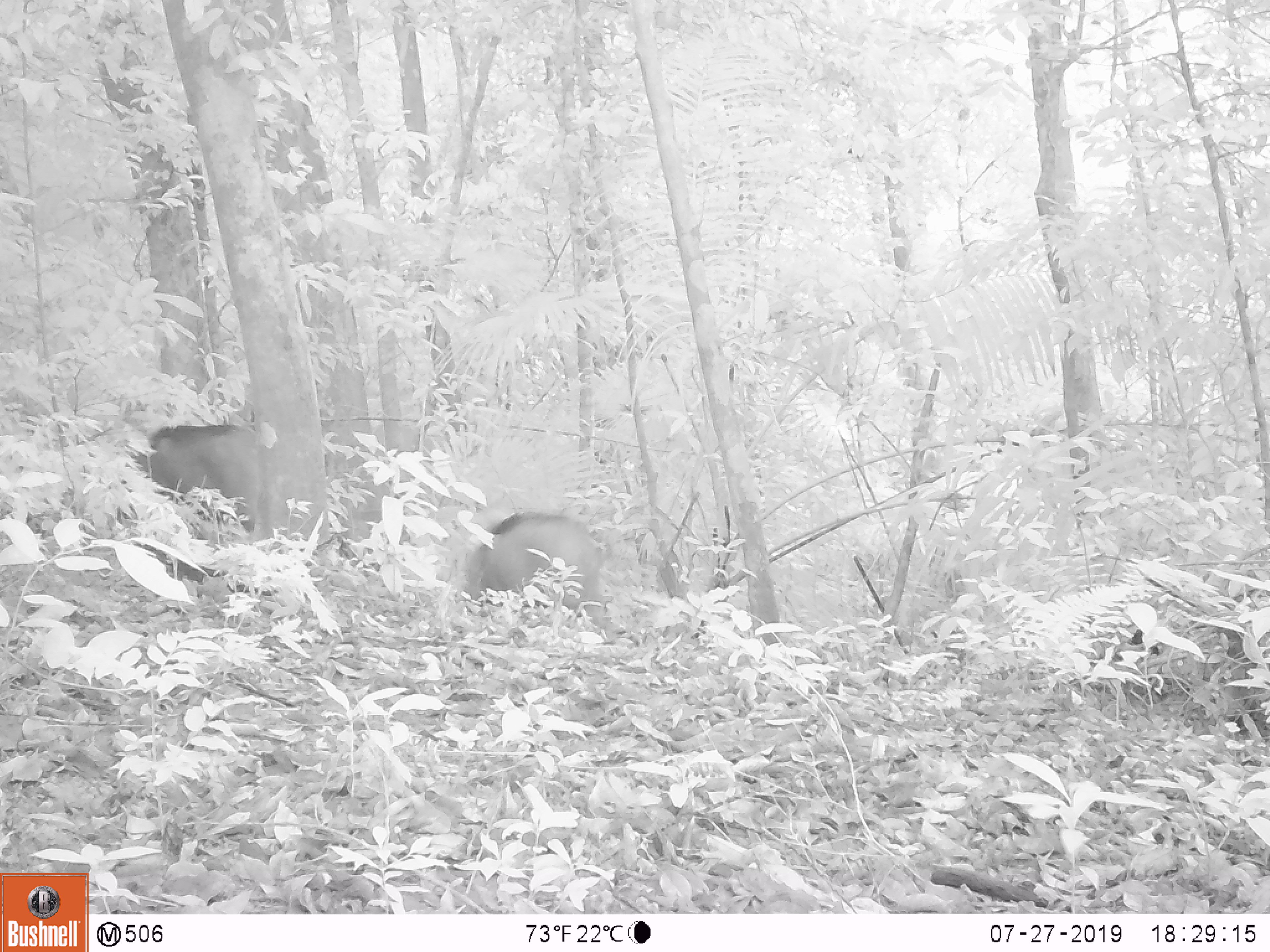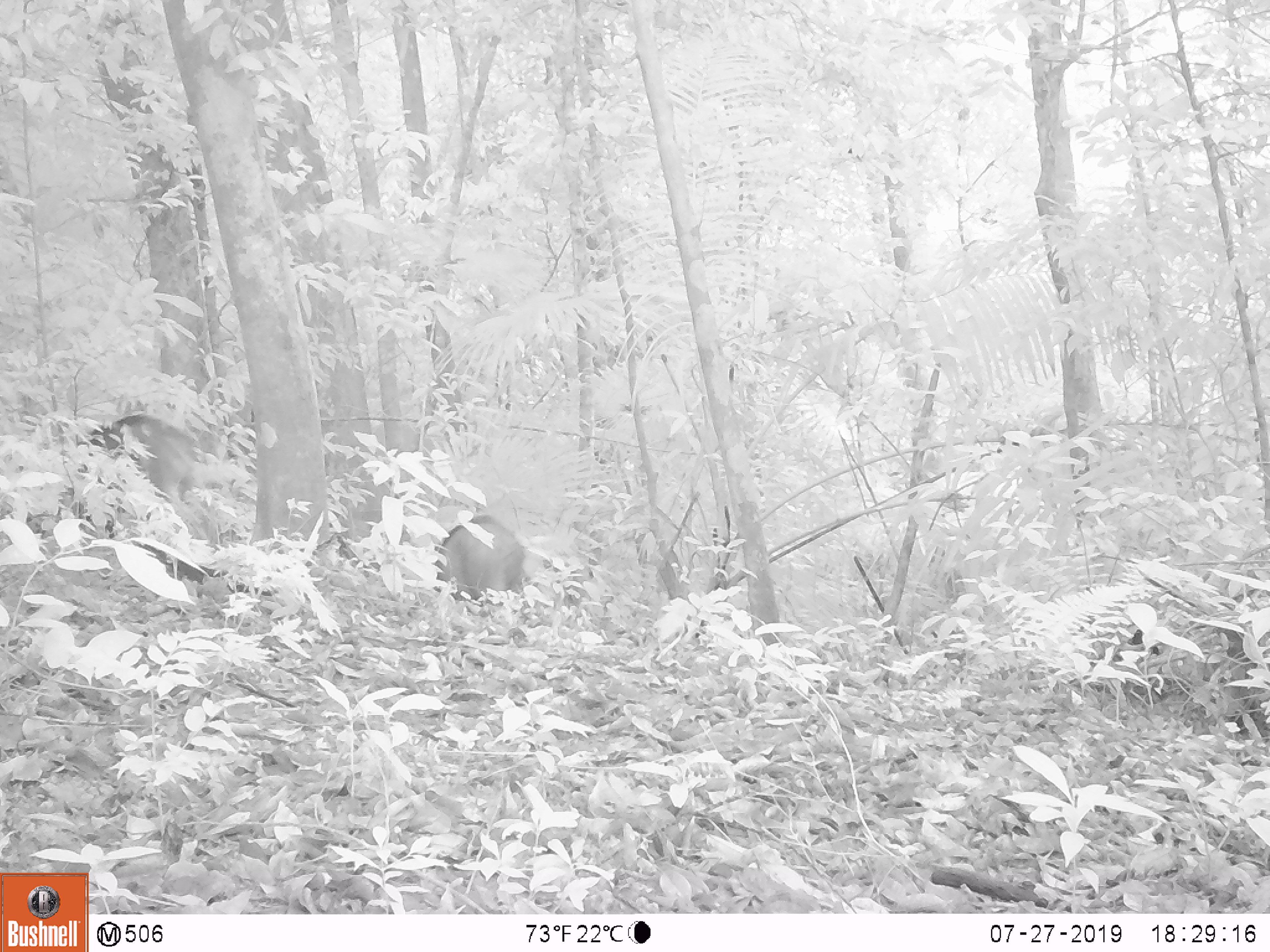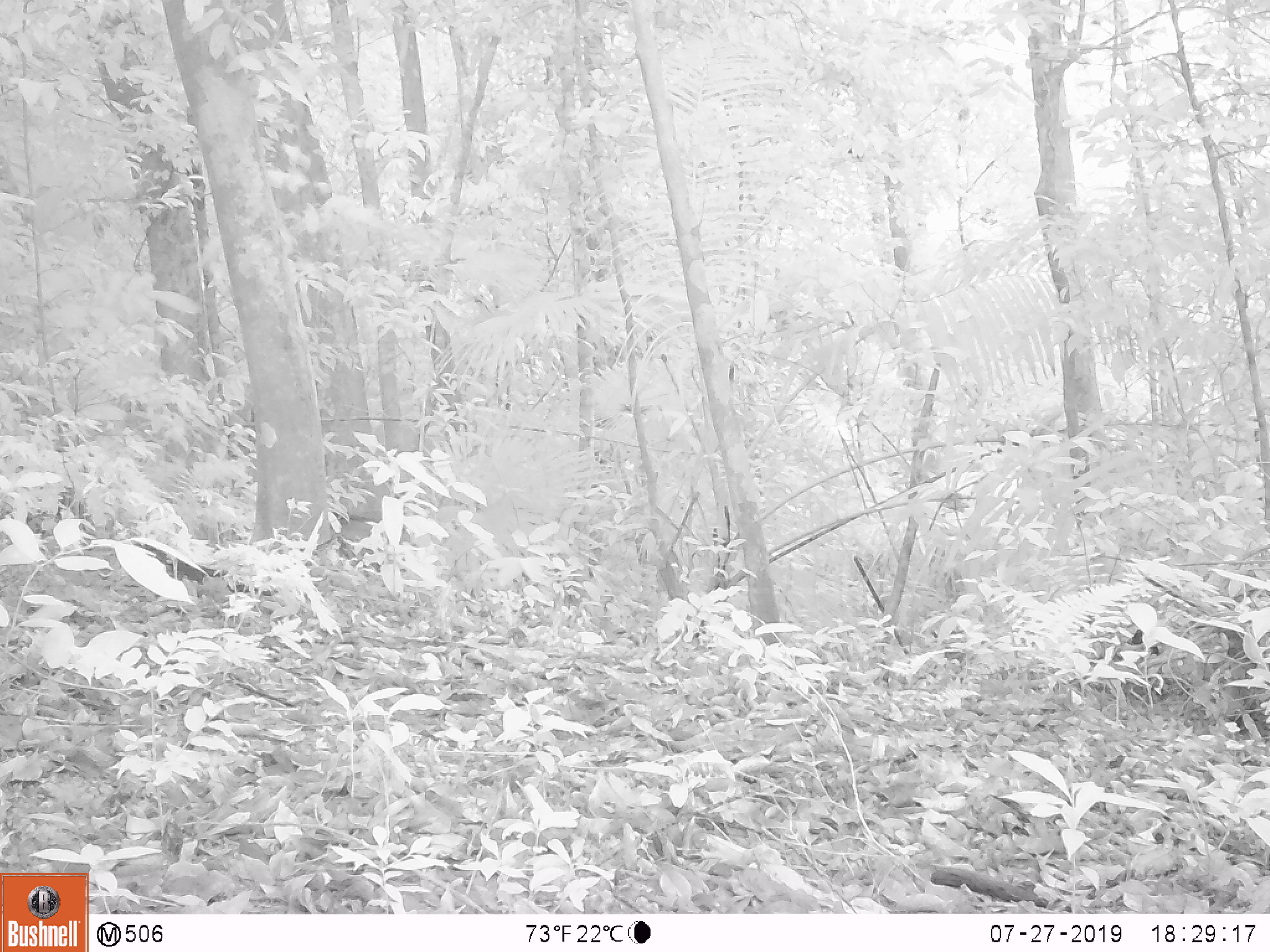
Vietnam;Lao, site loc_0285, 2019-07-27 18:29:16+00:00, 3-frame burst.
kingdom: Animalia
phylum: Chordata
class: Mammalia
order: Artiodactyla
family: Suidae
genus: Sus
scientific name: Sus scrofa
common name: eurasian wild pig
Eurasian wild pig (Sus scrofa). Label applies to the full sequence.